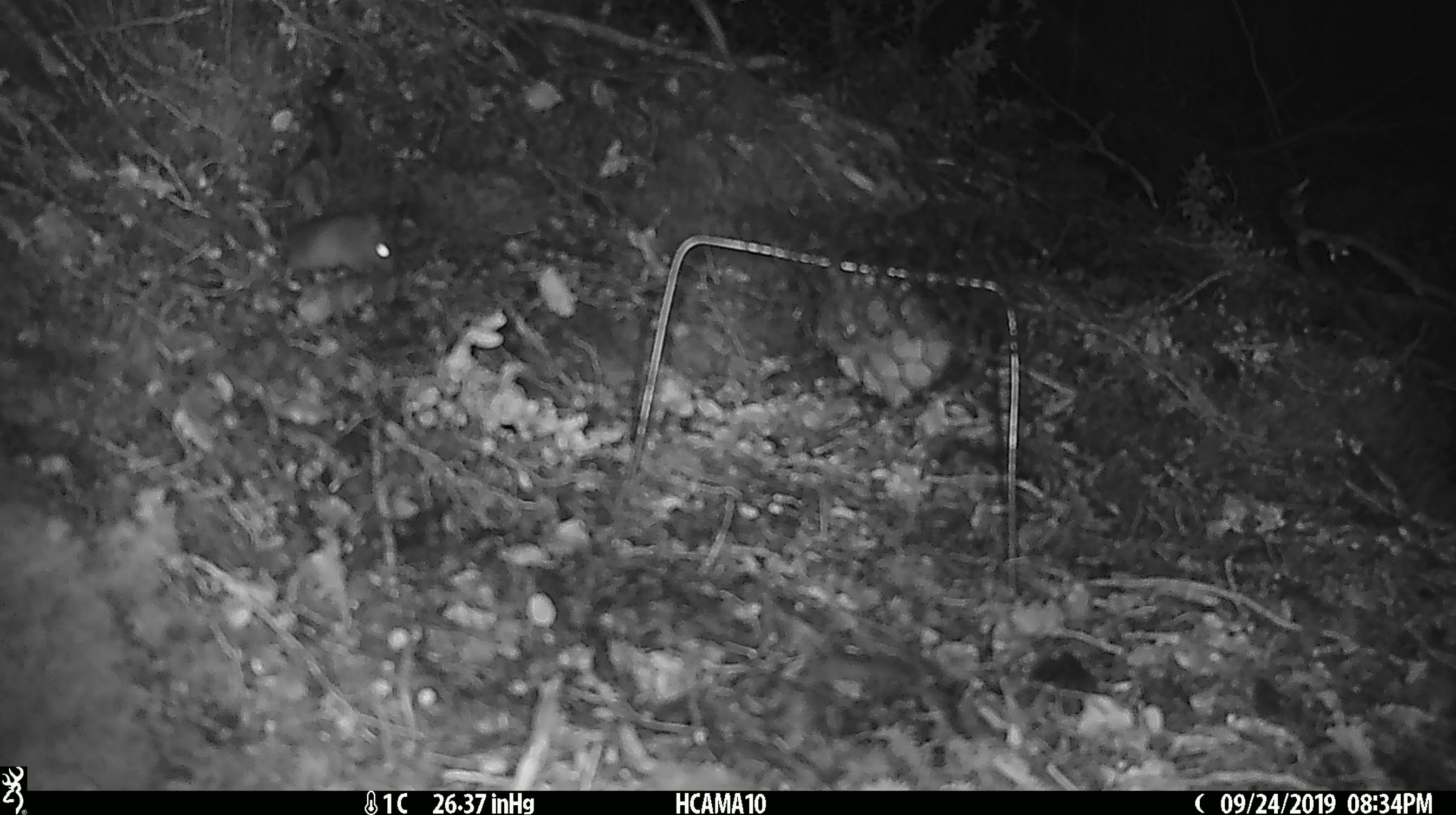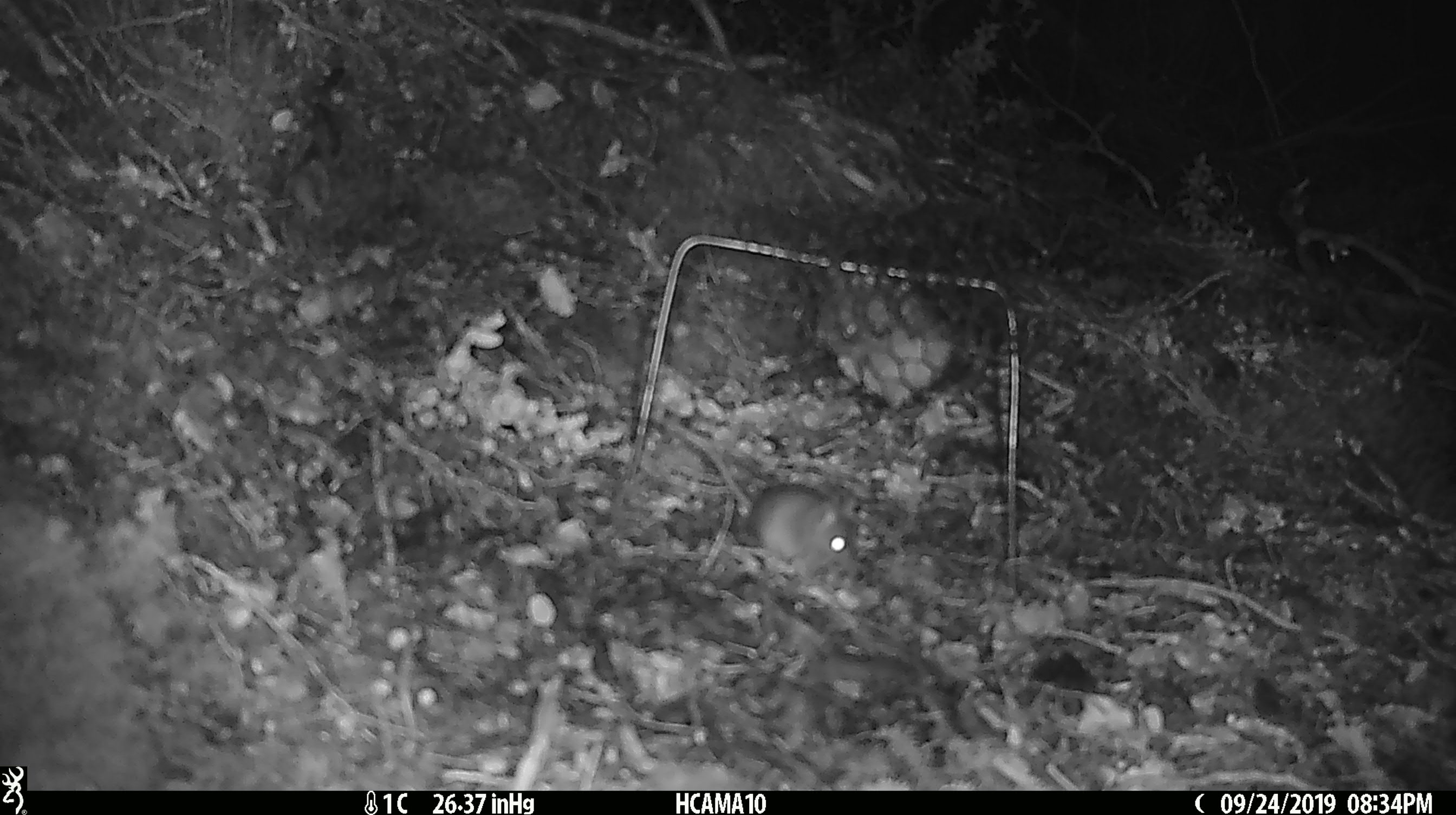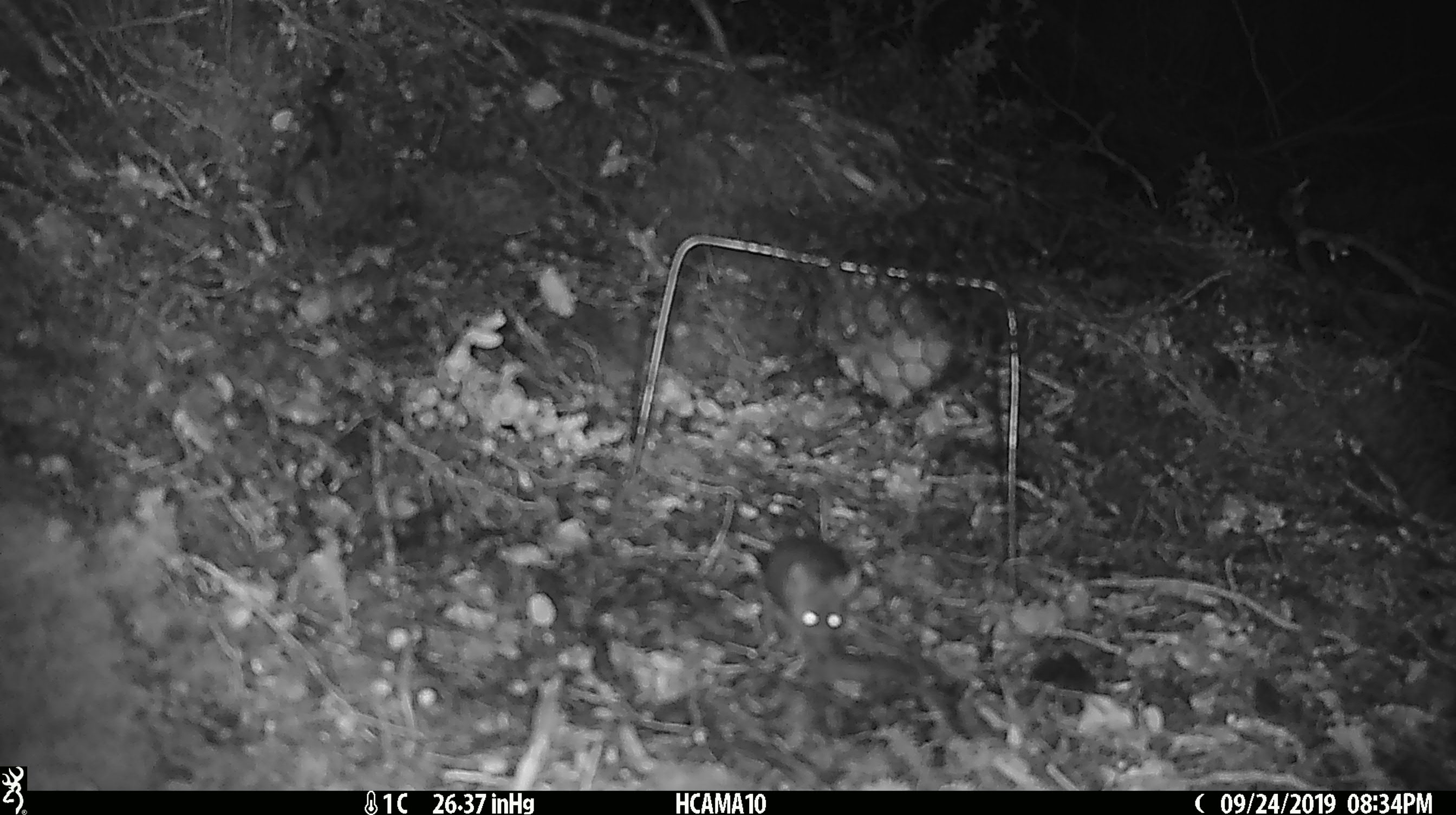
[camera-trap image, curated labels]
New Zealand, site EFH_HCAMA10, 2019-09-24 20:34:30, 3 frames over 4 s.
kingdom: Animalia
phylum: Chordata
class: Mammalia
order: Rodentia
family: Muridae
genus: Mus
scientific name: Mus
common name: mouse